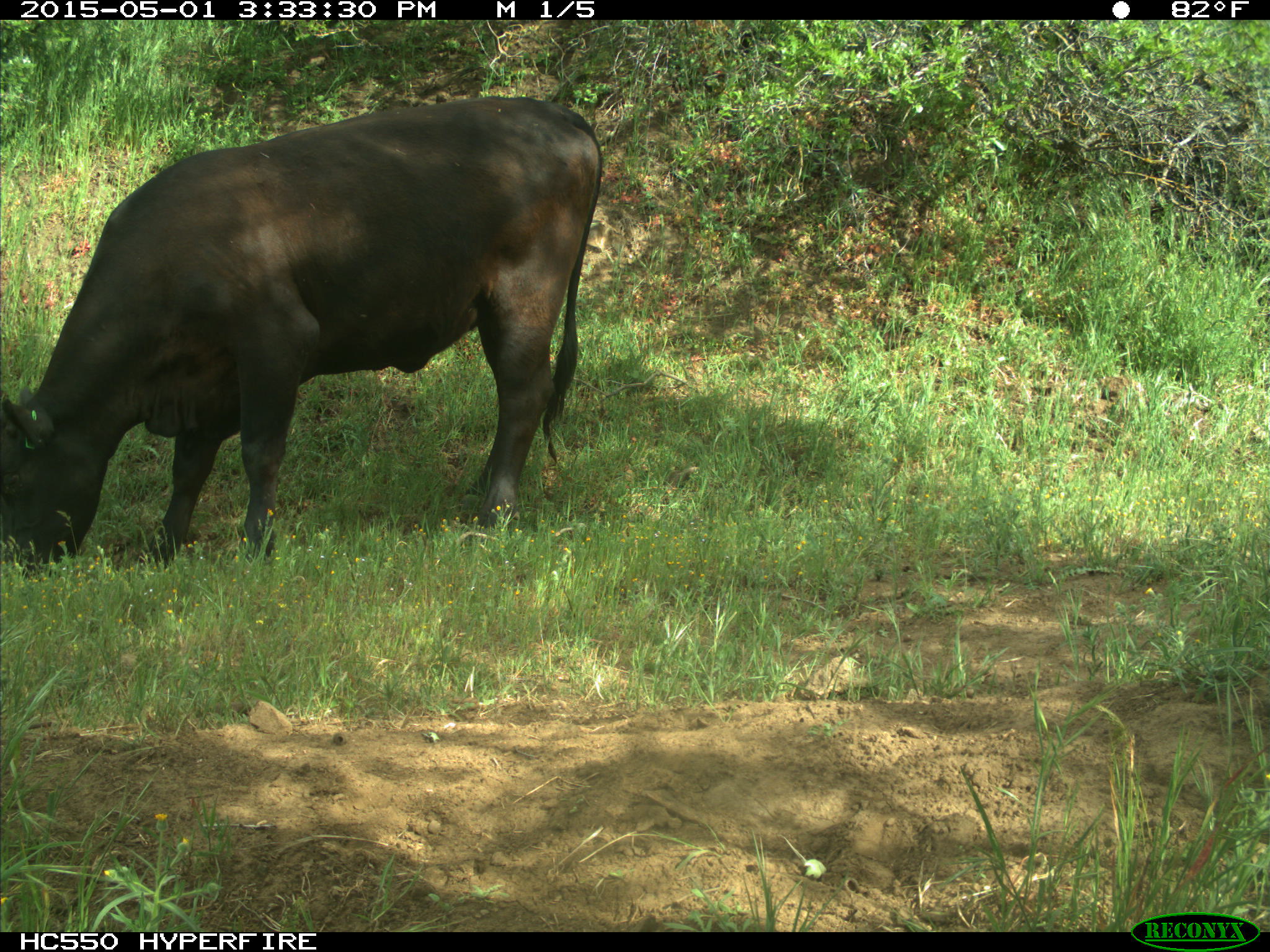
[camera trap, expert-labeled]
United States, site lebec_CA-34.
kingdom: Animalia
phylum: Chordata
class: Mammalia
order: Artiodactyla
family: Bovidae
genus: Bos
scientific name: Bos taurus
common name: domestic cow